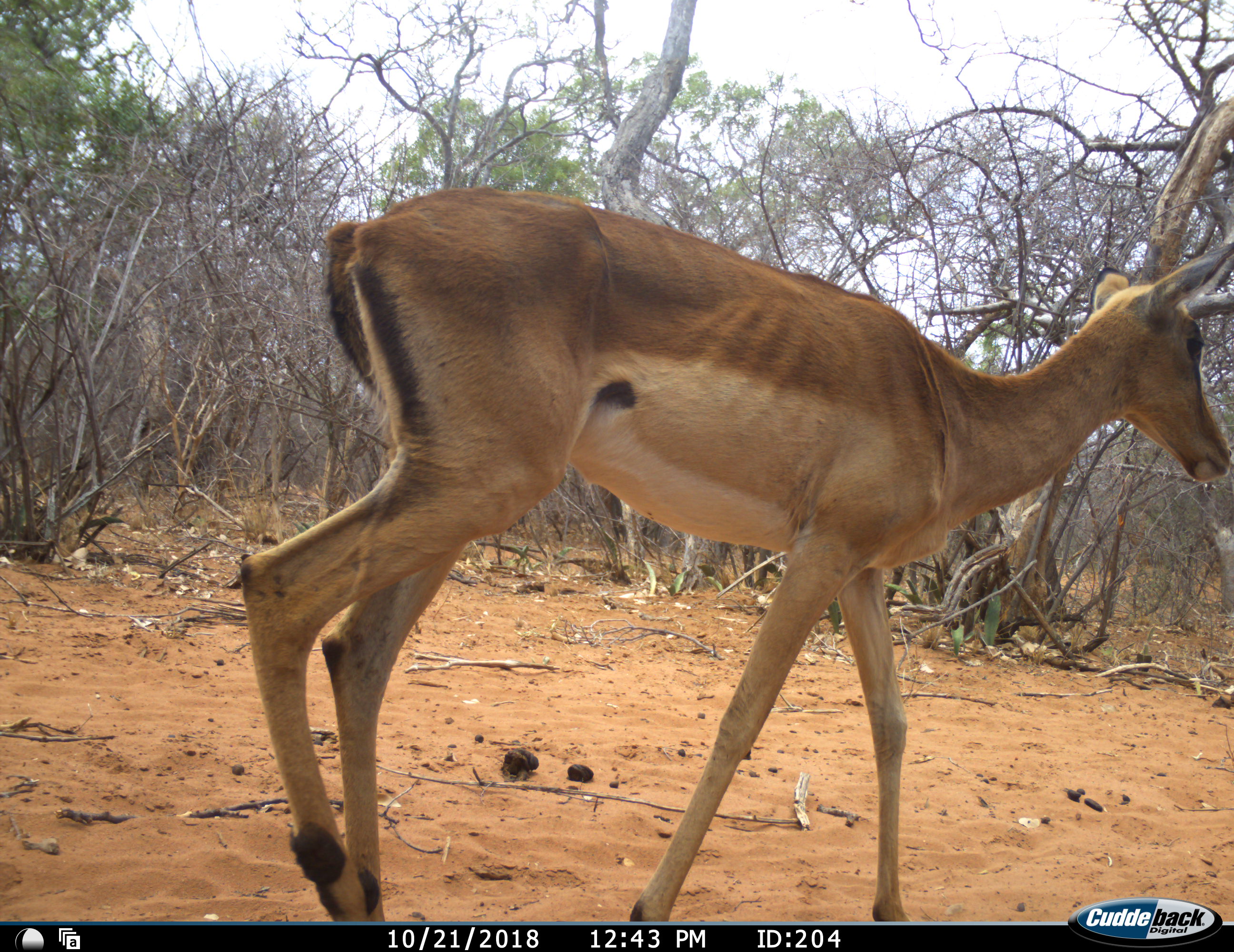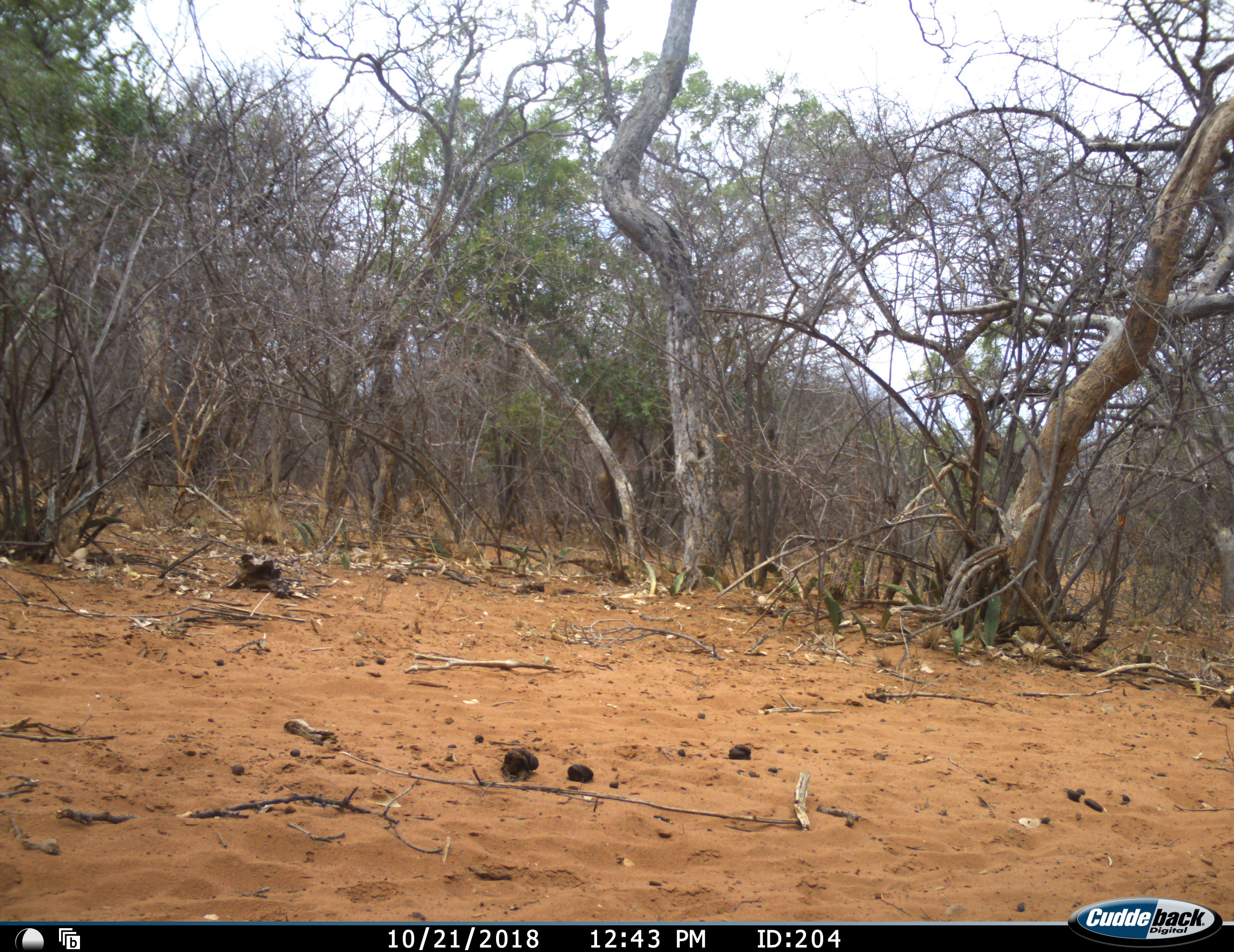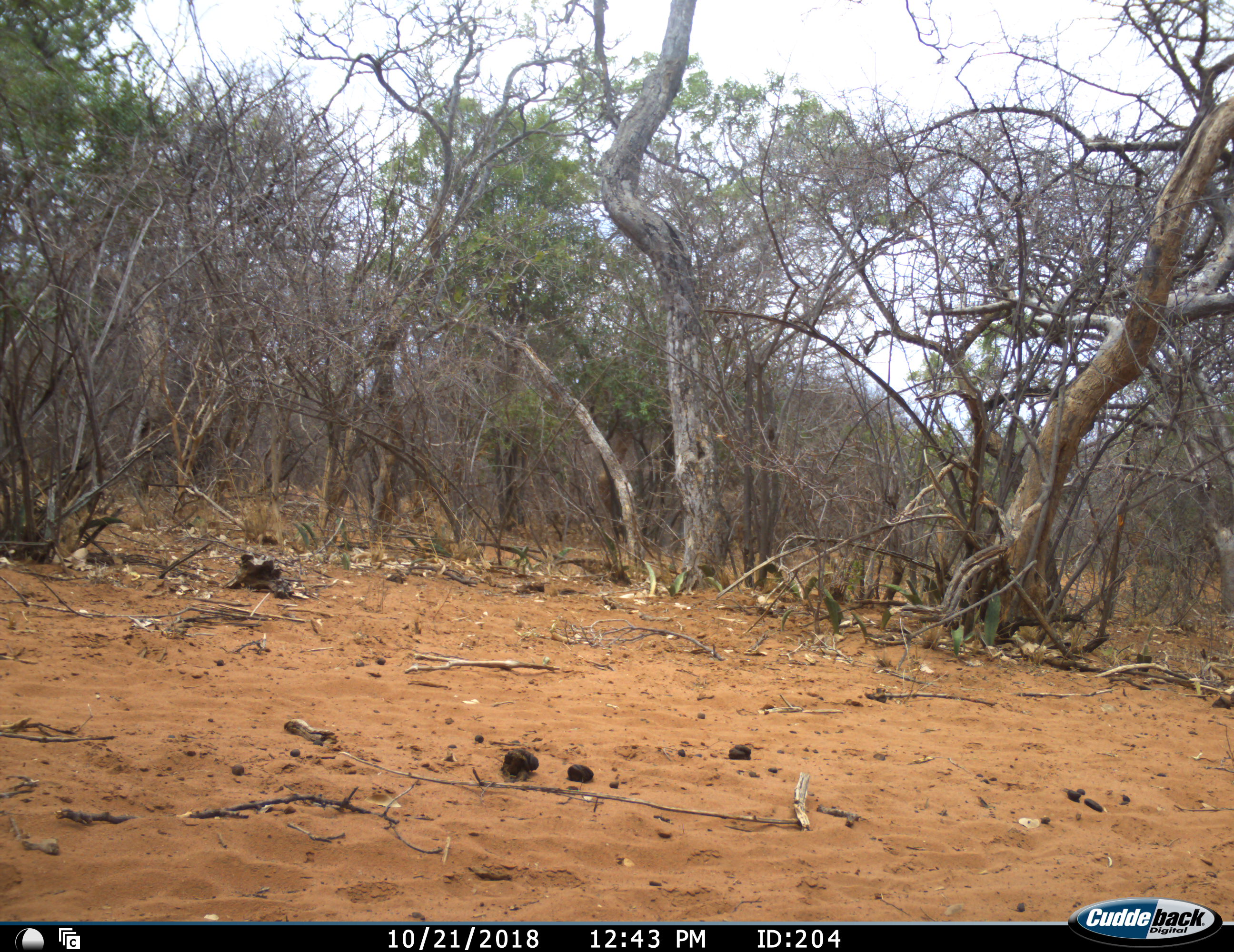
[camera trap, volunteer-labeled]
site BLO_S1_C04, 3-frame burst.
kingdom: Animalia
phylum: Chordata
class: Mammalia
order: Artiodactyla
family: Bovidae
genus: Aepyceros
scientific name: Aepyceros melampus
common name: impala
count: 1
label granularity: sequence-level